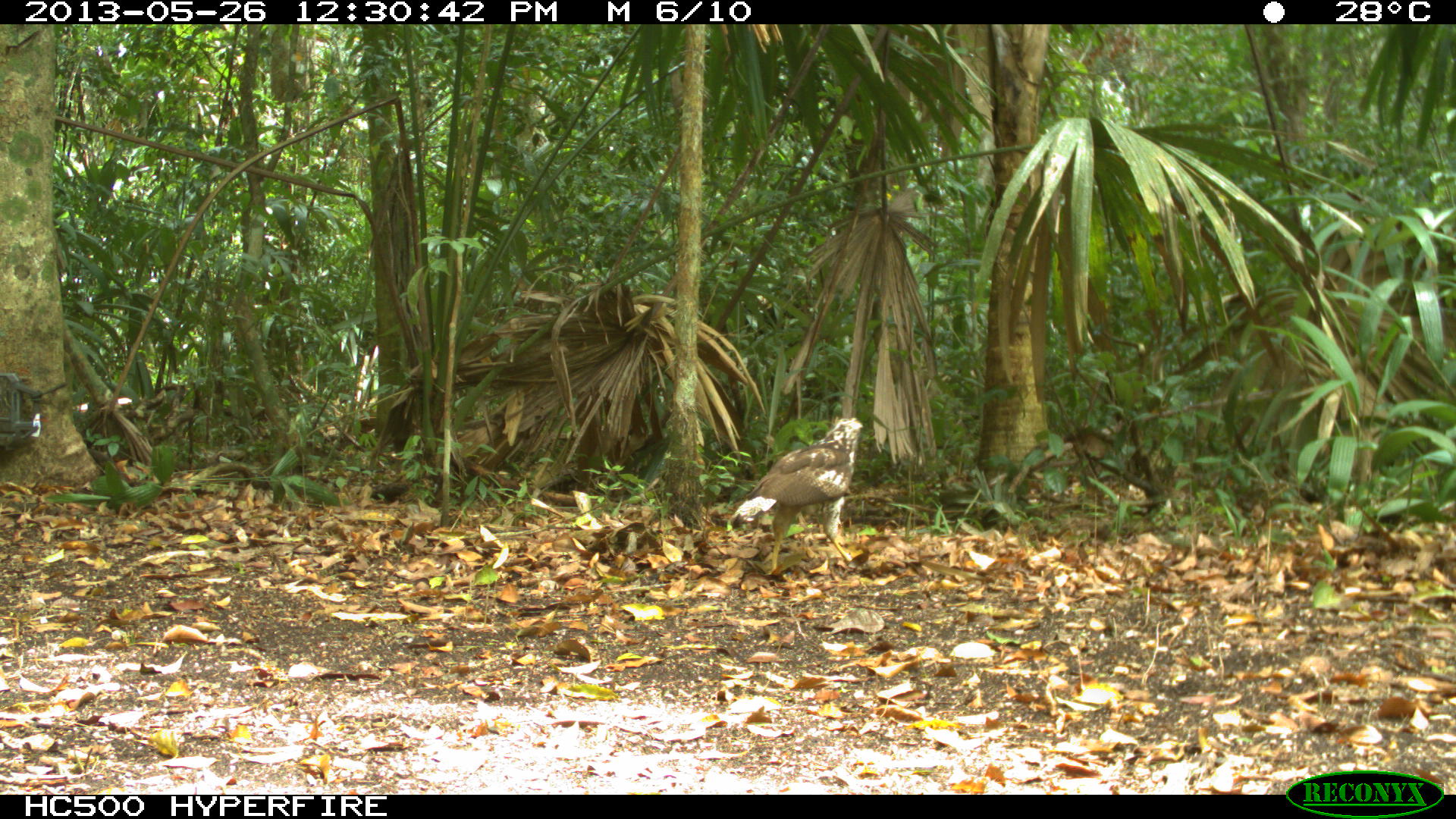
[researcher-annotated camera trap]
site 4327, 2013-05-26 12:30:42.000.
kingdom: Animalia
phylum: Chordata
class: Aves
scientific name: Aves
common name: birds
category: unknown raptor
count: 1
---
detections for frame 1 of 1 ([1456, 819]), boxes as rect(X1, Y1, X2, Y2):
unknown raptor: rect(729, 417, 863, 574)